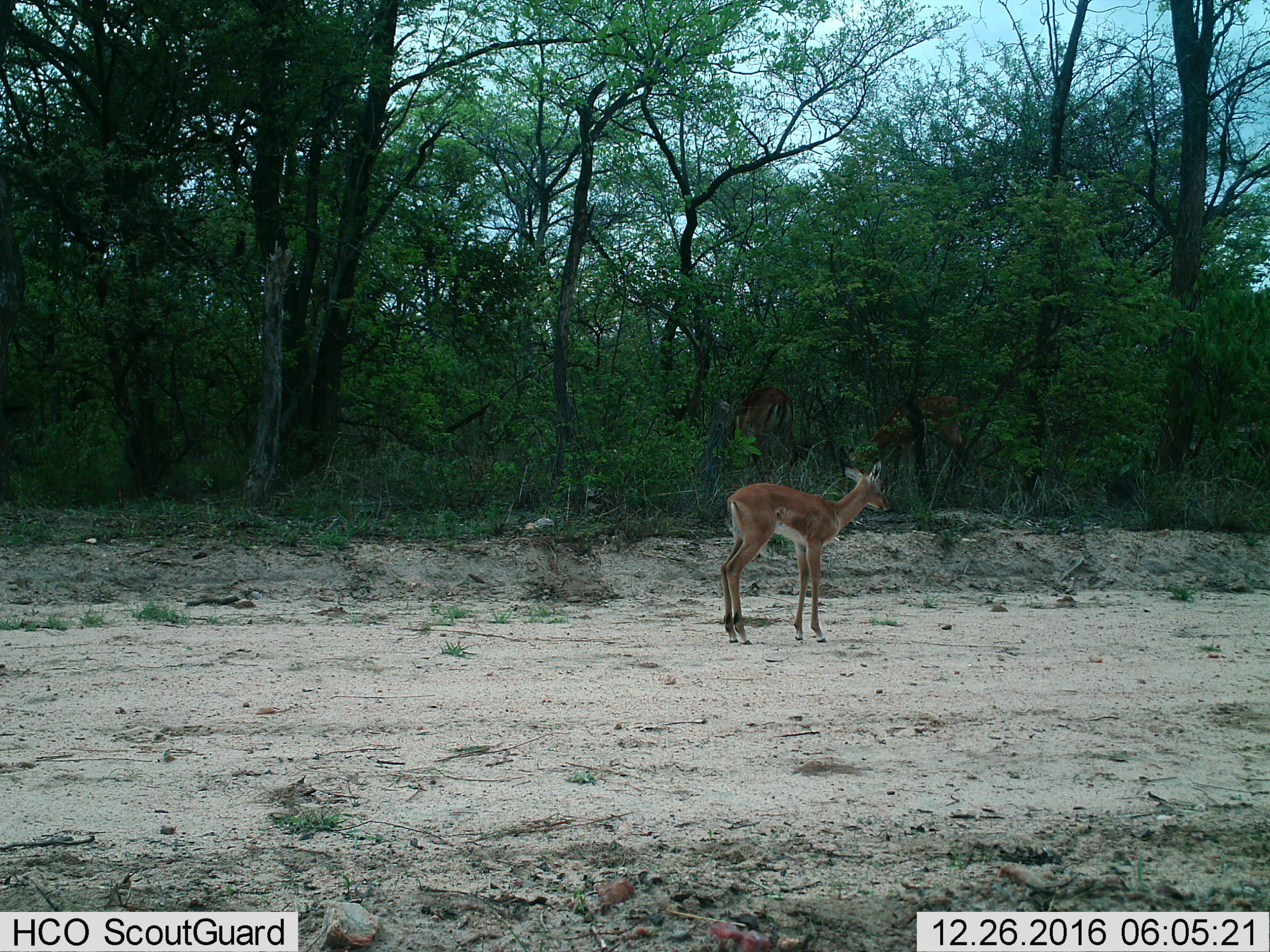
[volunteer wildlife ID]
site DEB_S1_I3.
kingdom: Animalia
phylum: Chordata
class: Mammalia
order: Artiodactyla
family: Bovidae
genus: Aepyceros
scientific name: Aepyceros melampus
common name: impala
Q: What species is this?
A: Impala (Aepyceros melampus).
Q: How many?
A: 1.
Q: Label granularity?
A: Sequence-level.